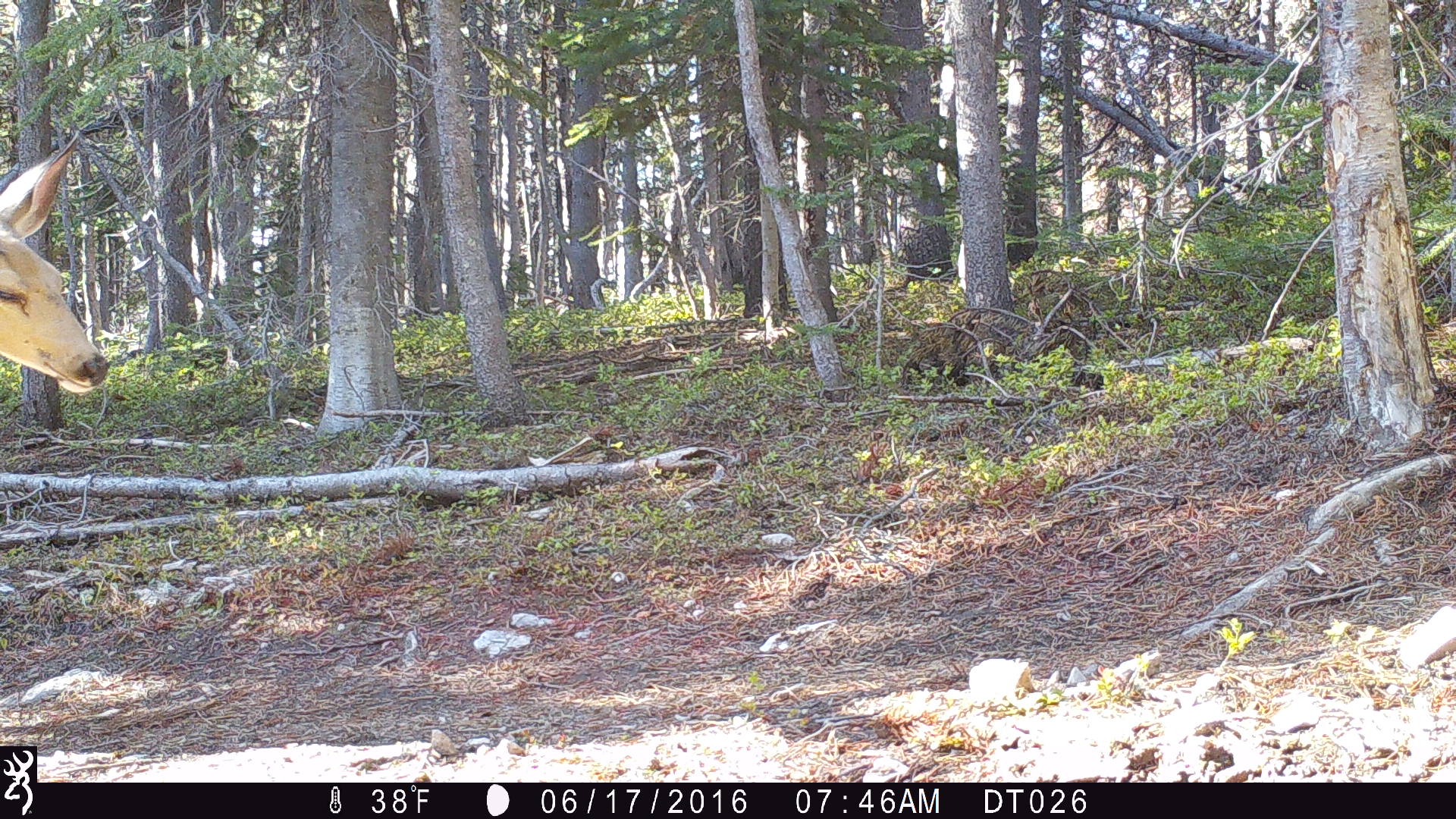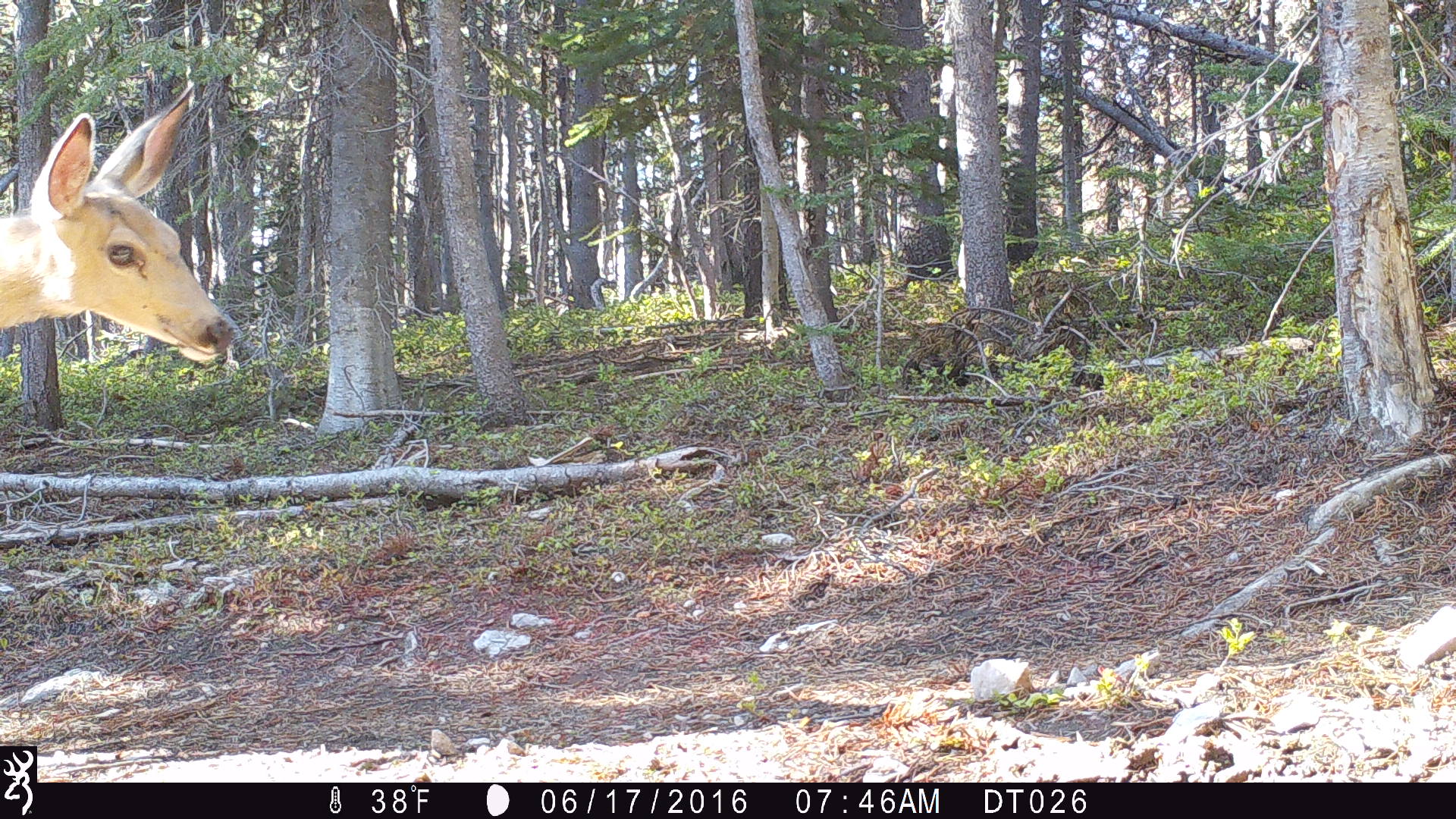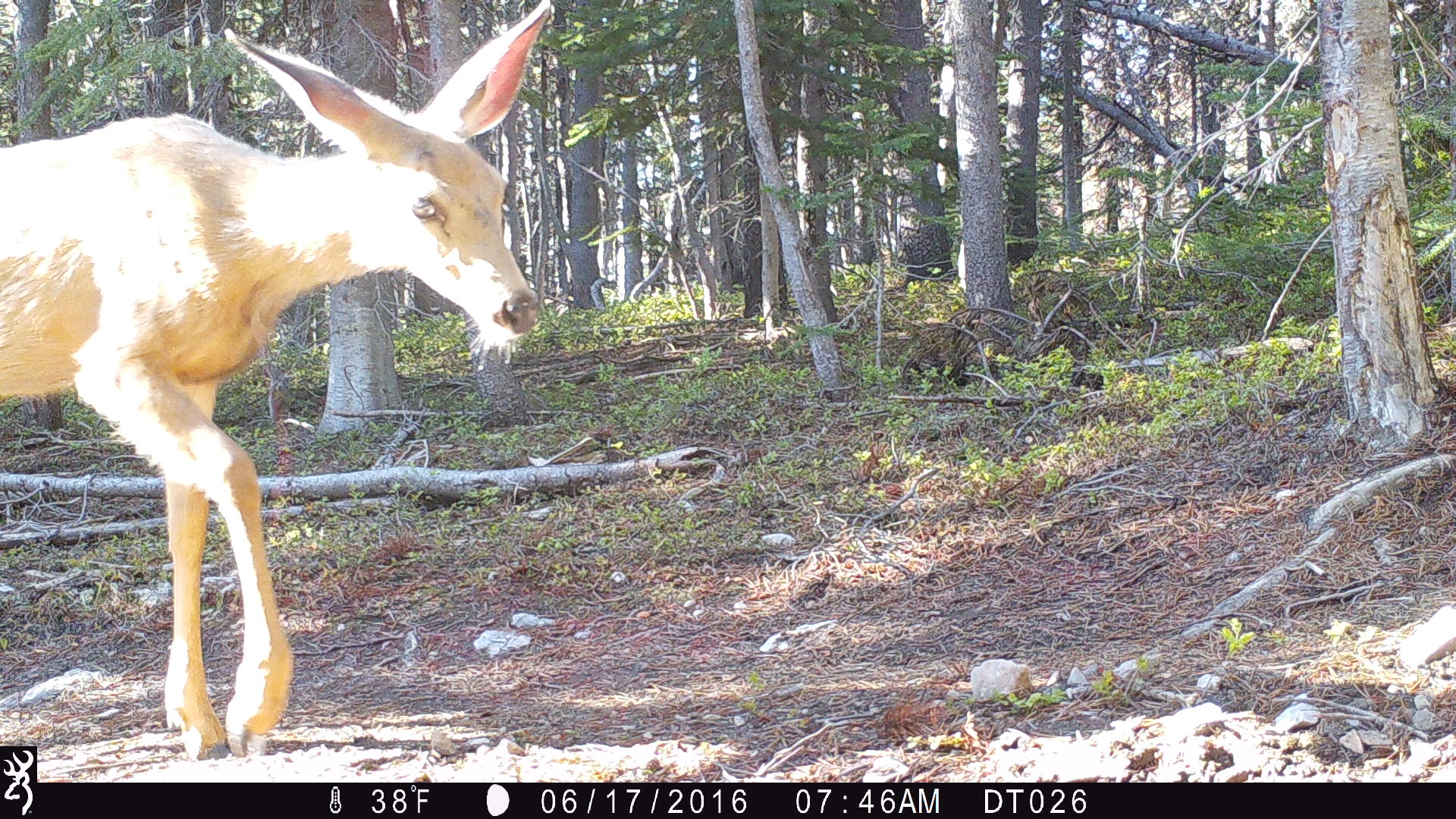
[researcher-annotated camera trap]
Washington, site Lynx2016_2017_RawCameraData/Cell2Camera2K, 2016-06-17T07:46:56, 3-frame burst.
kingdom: Animalia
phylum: Chordata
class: Mammalia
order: Artiodactyla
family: Cervidae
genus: Odocoileus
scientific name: Odocoileus hemionus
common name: mule deer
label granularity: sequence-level